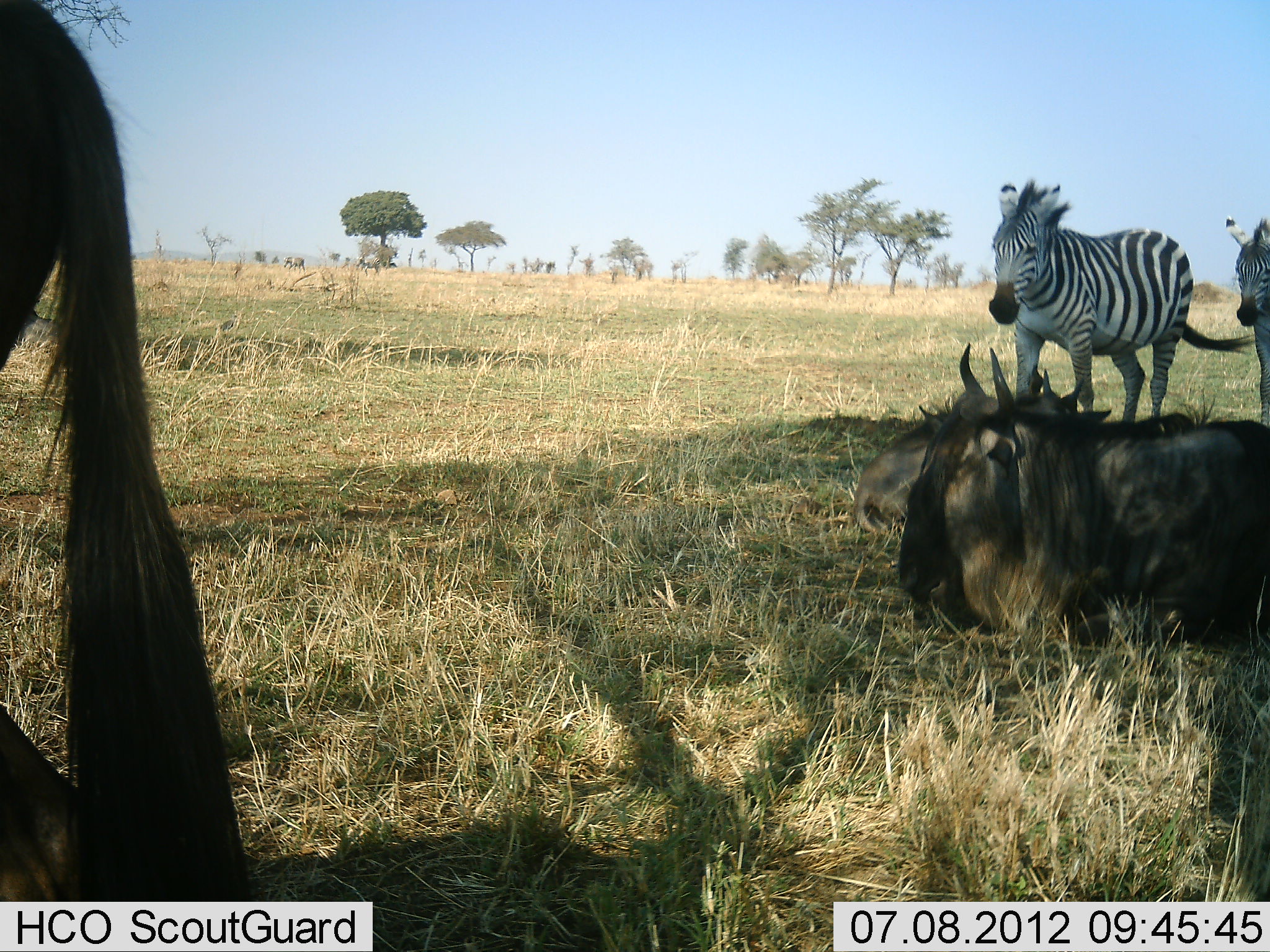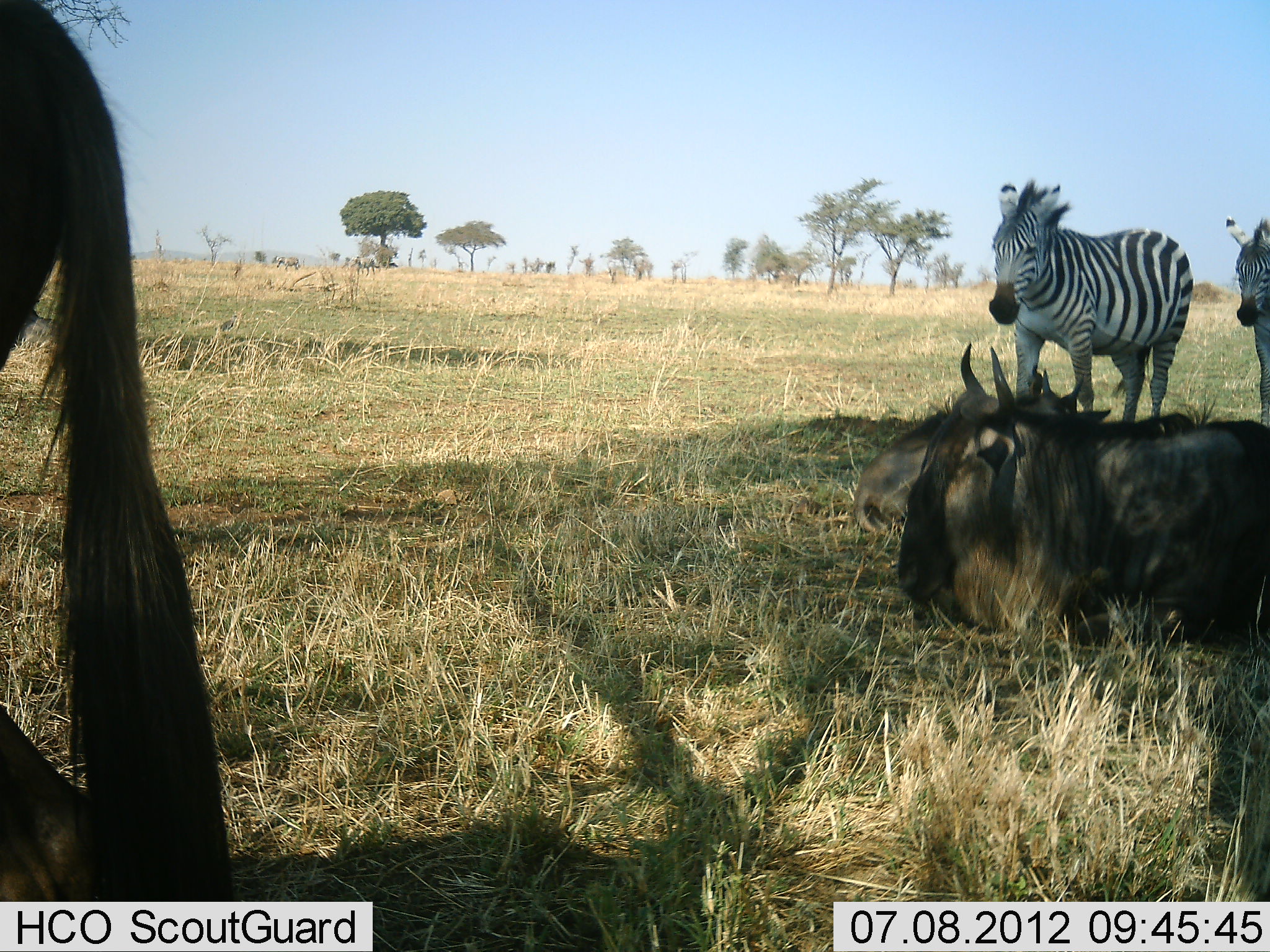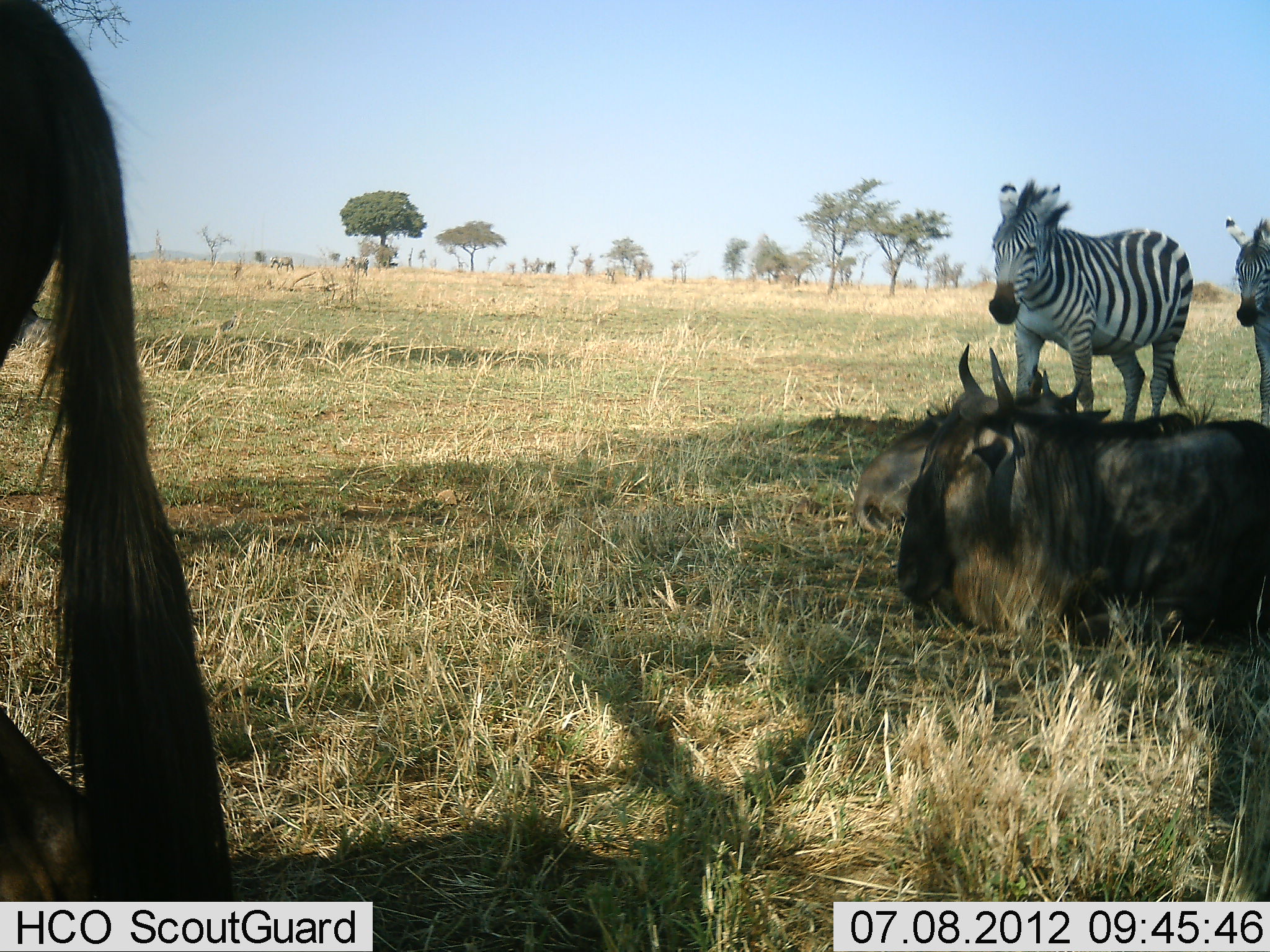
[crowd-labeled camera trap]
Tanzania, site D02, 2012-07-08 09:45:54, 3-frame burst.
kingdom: Animalia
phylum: Chordata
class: Mammalia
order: Artiodactyla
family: Bovidae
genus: Connochaetes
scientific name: Connochaetes taurinus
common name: blue wildebeest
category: wildebeest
Wildebeest (blue wildebeest) (Connochaetes taurinus), count 3. Behavior (volunteer vote fractions): standing 90%, resting 100%, moving 10%, interacting 0%. Young present (vote fraction): 0%. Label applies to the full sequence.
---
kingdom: Animalia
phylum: Chordata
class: Mammalia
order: Perissodactyla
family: Equidae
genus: Equus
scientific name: Equus quagga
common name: plains zebra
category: zebra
Zebra (plains zebra) (Equus quagga), count 2. Behavior (volunteer vote fractions): standing 100%, resting 0%, moving 10%, interacting 0%. Young present (vote fraction): 10%. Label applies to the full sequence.